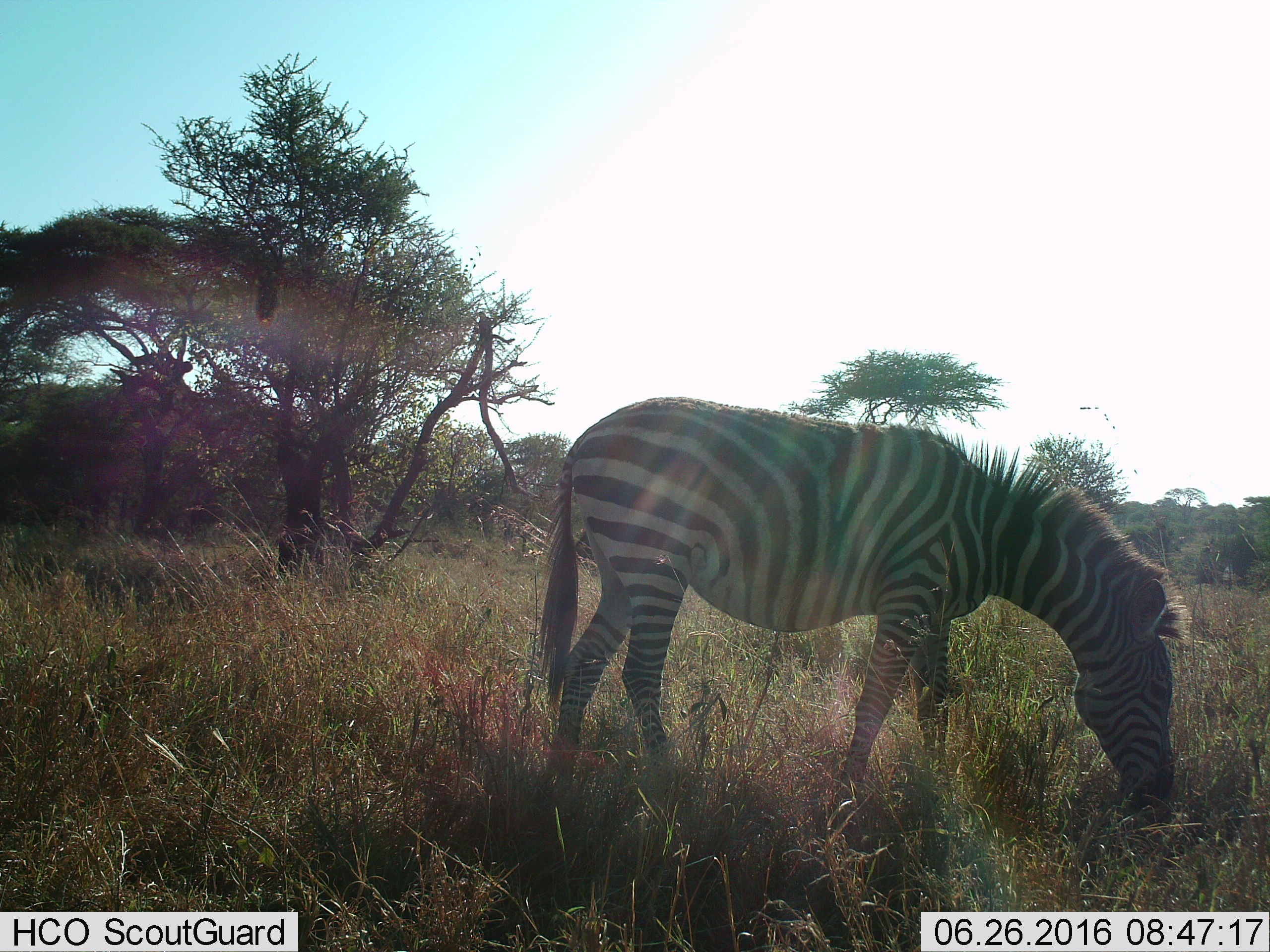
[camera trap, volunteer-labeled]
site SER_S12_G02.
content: unidentified animal